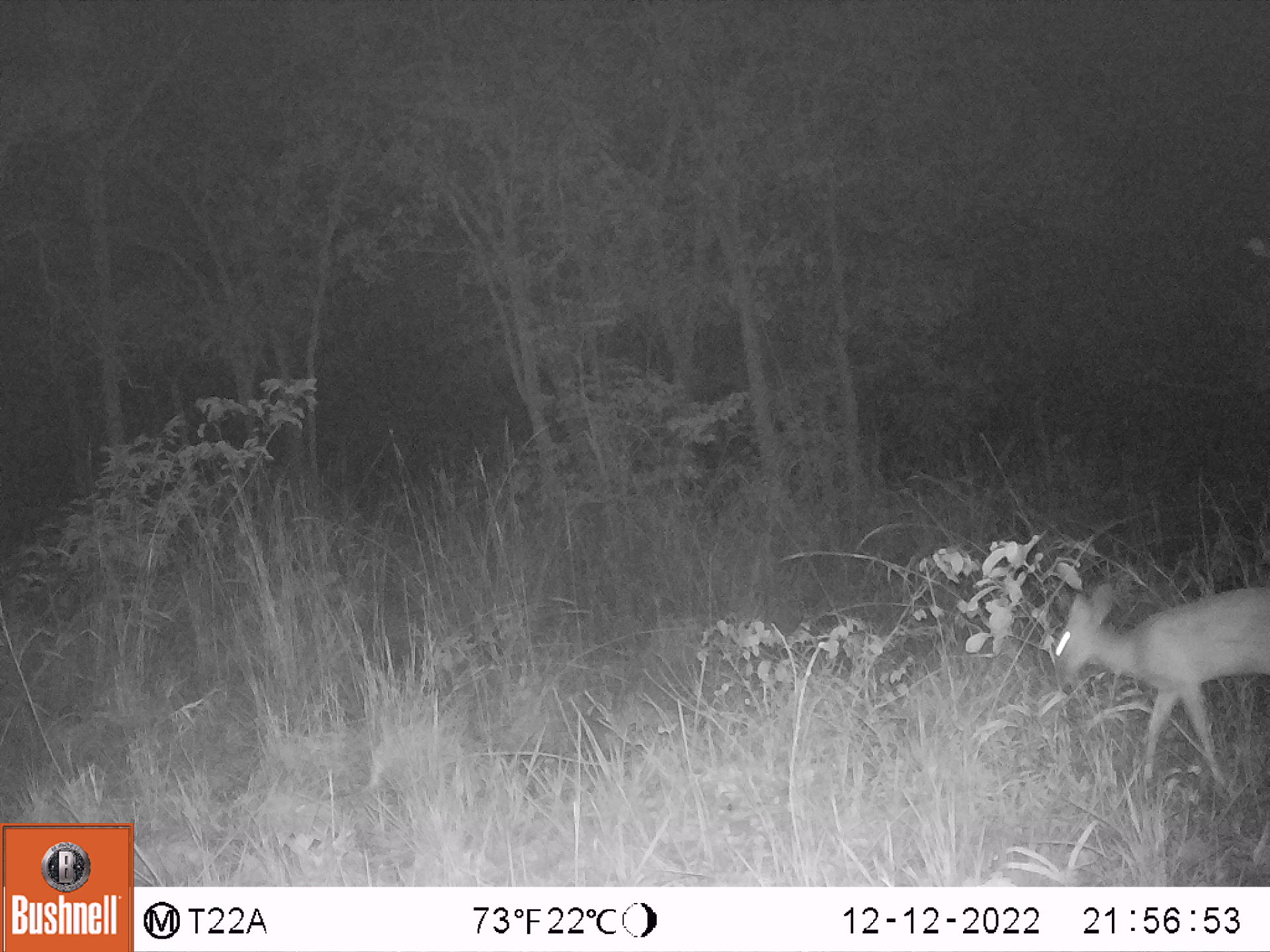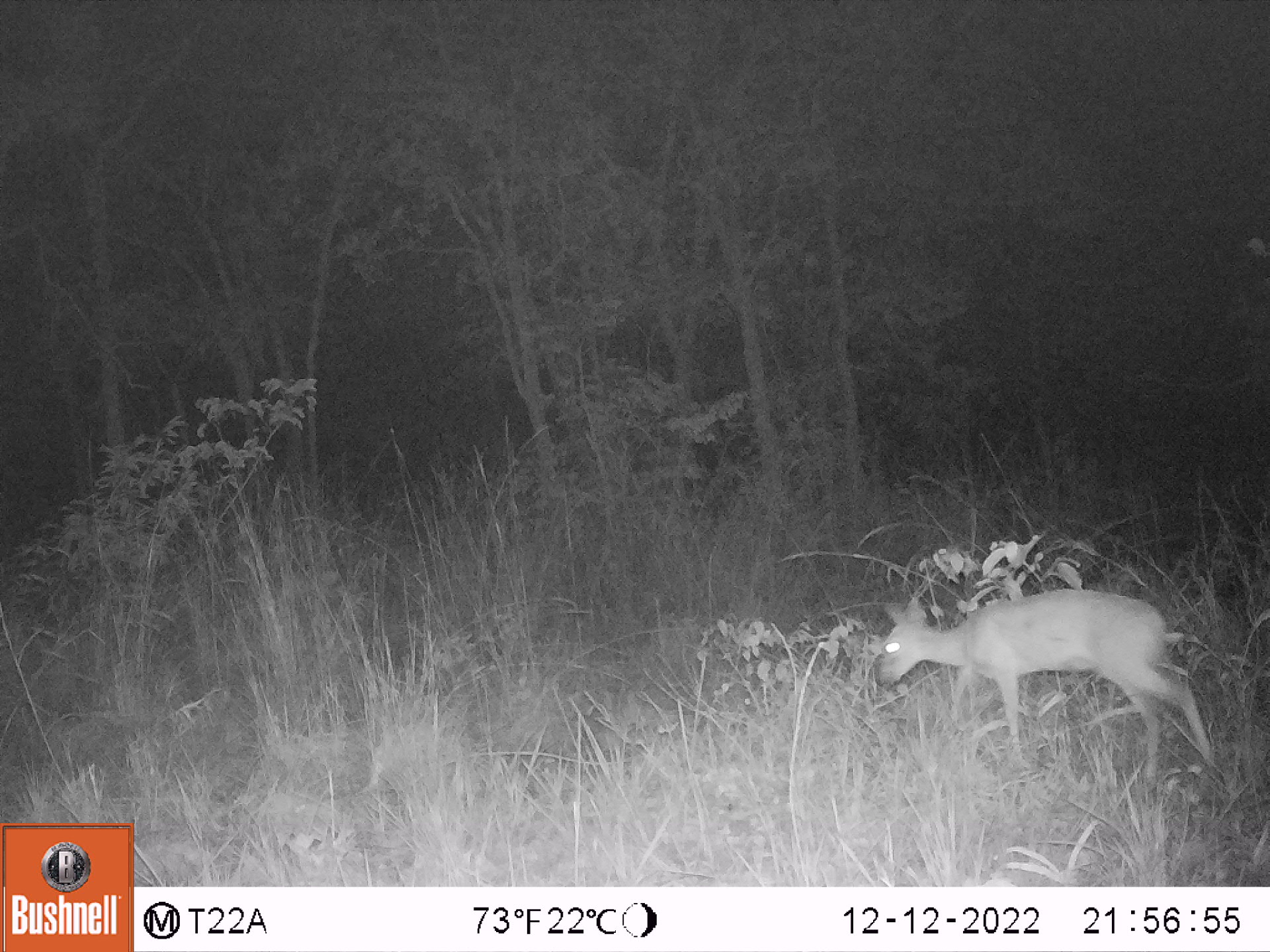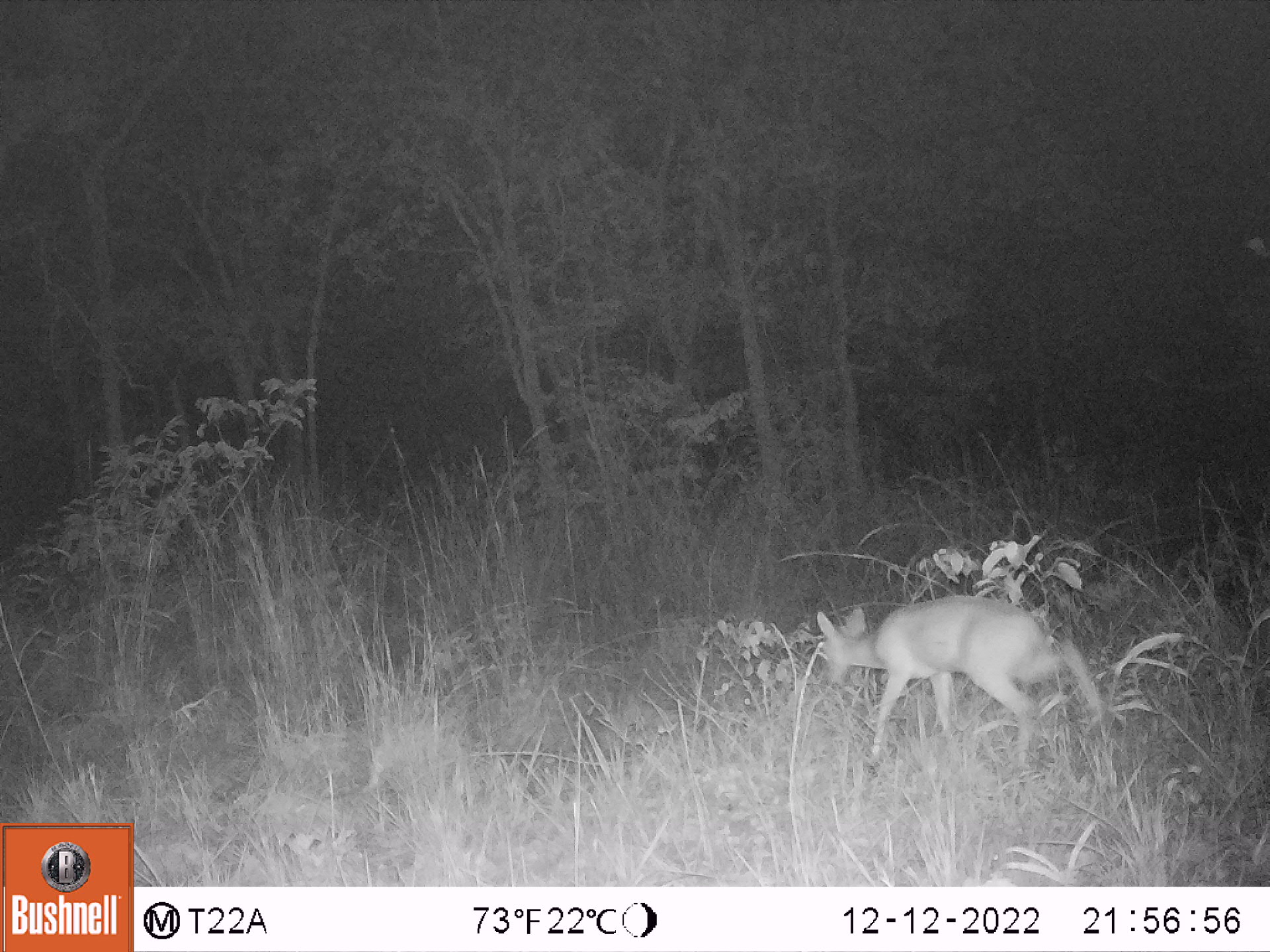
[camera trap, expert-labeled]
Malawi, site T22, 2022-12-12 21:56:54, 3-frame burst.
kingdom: Animalia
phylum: Chordata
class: Mammalia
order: Artiodactyla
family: Bovidae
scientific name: Antilopinae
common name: small antelope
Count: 1.